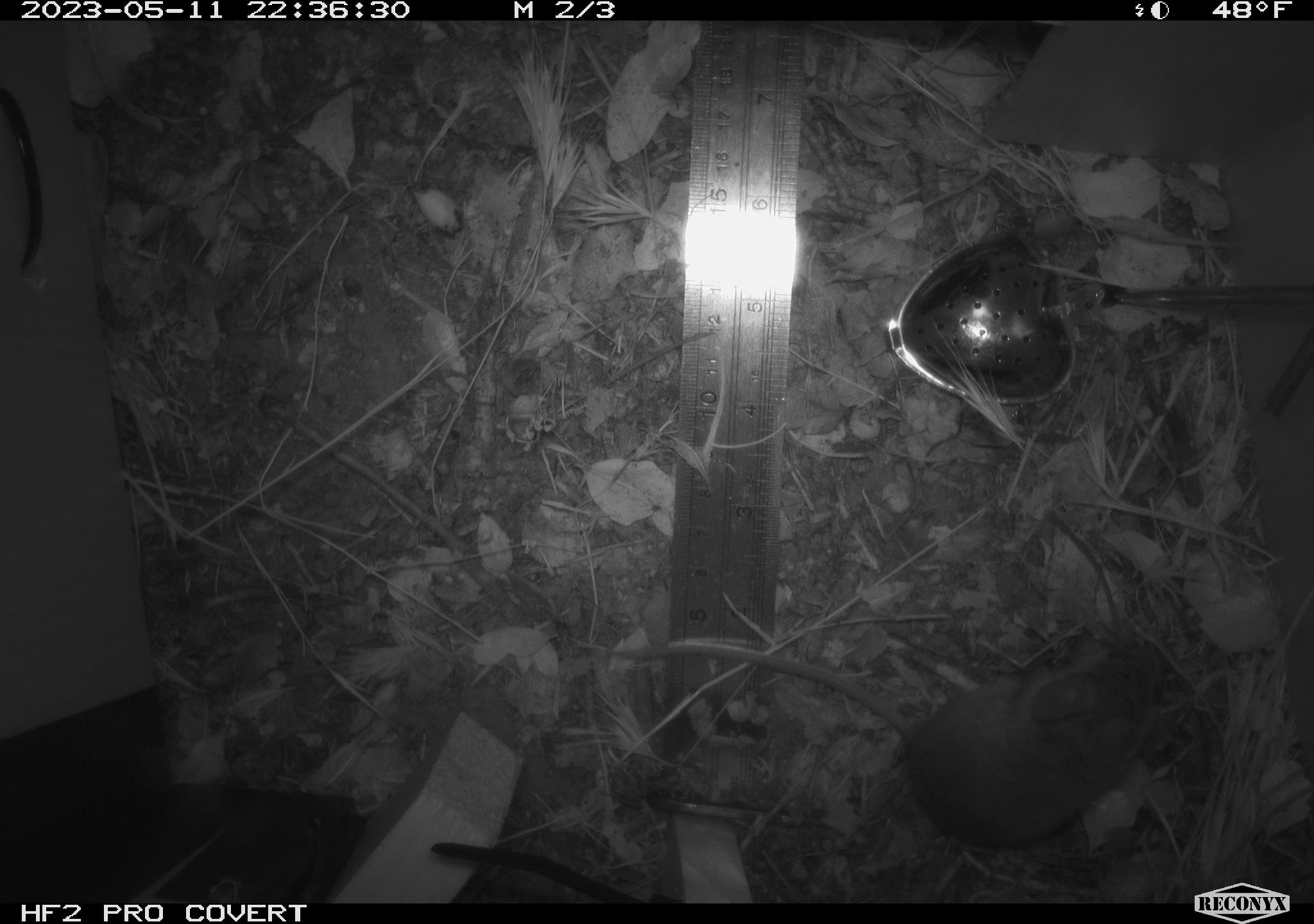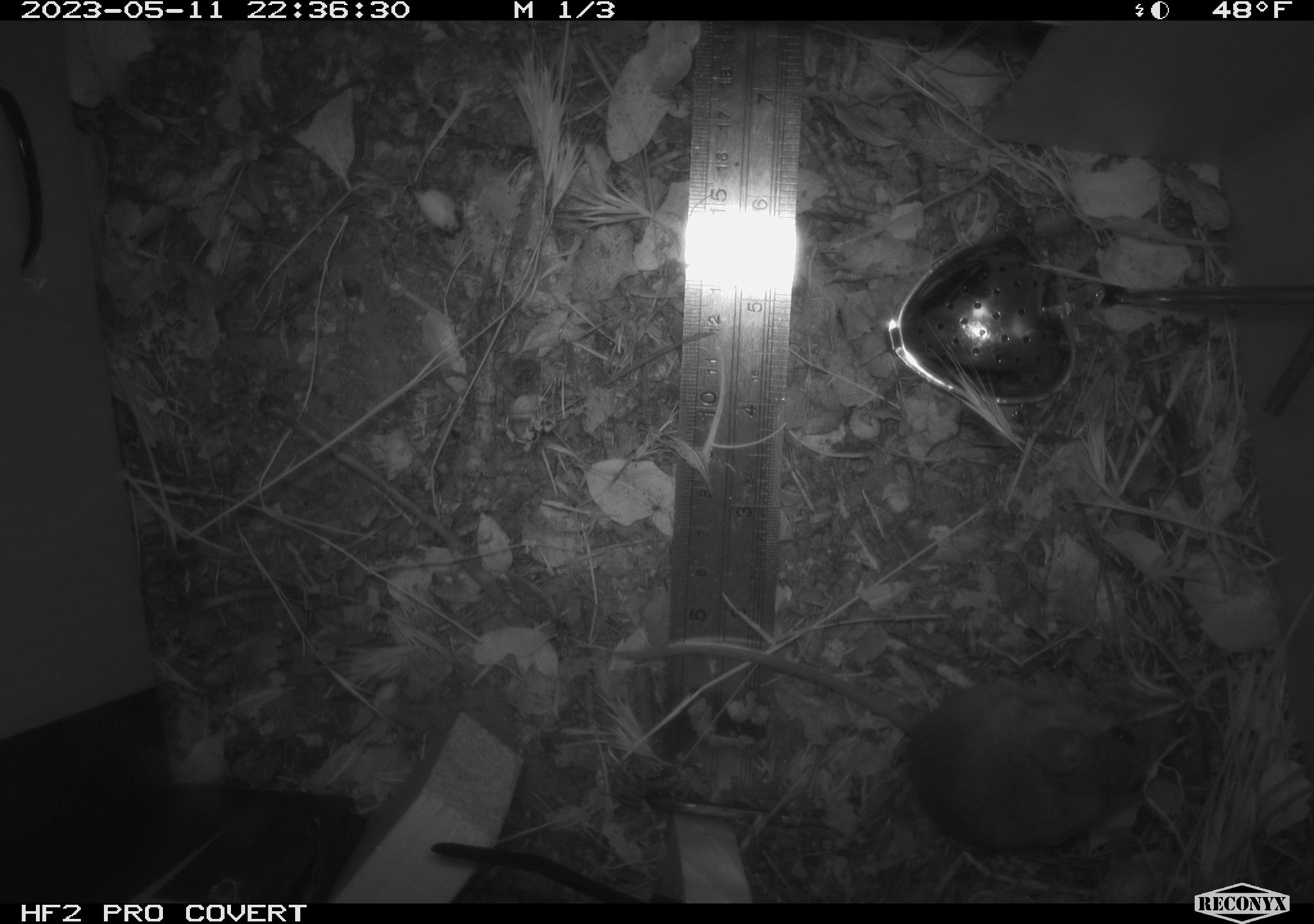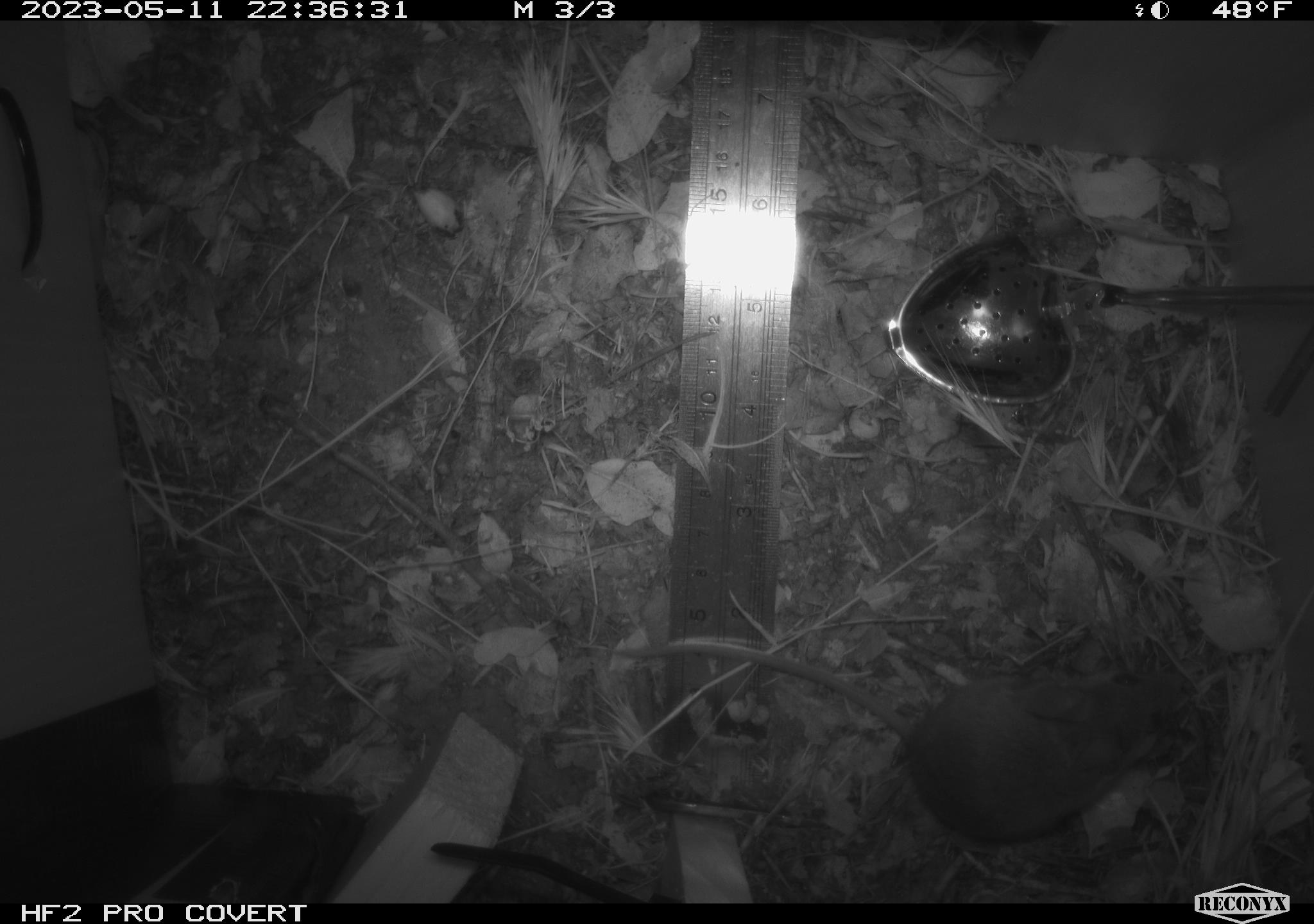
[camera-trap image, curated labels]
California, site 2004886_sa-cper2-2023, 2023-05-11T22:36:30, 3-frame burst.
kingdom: Animalia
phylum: Chordata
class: Mammalia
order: Rodentia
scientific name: Rodentia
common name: mouse species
Mouse species (Rodentia).